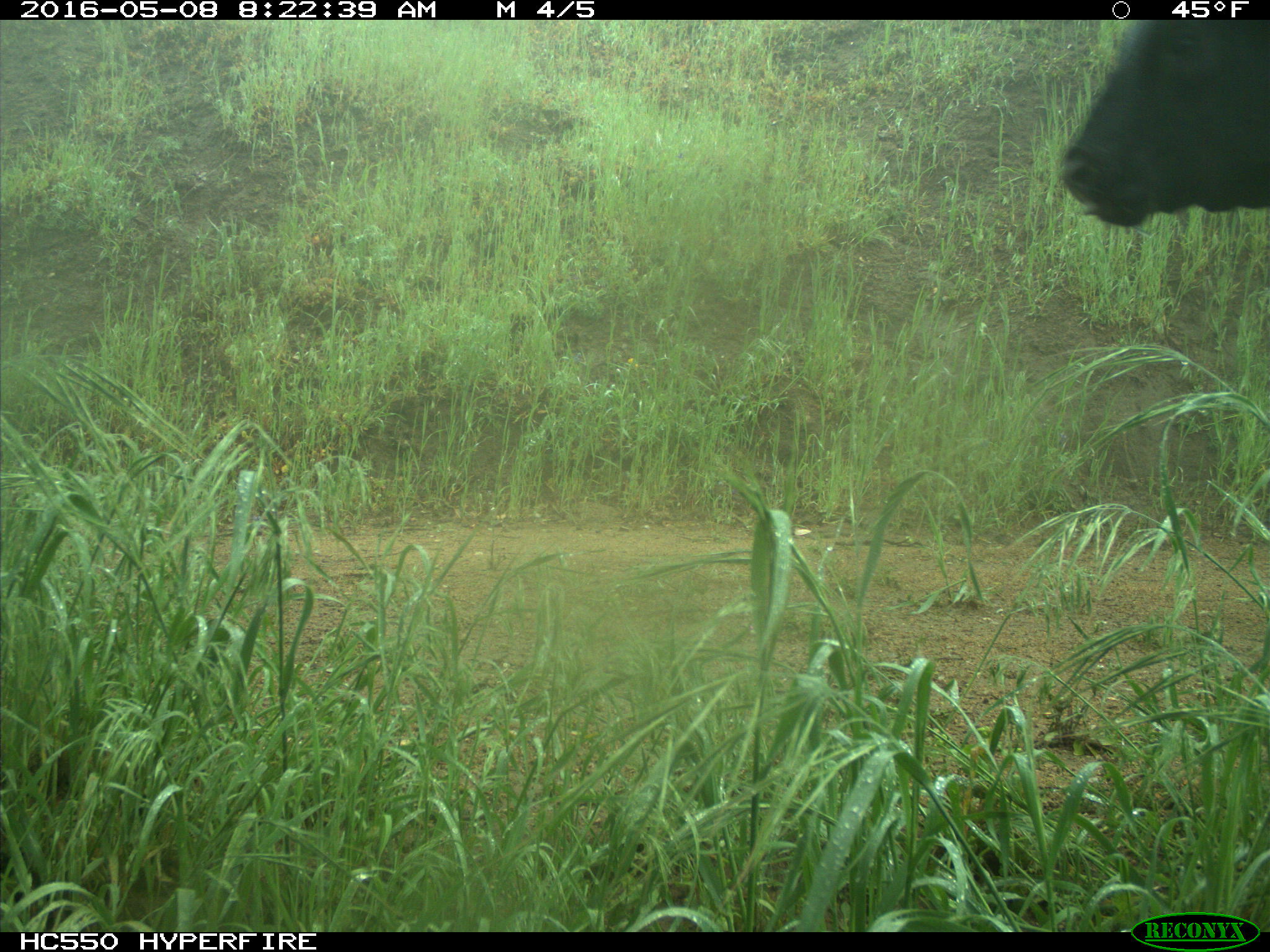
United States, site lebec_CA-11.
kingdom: Animalia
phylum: Chordata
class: Mammalia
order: Artiodactyla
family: Bovidae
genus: Bos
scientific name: Bos taurus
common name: domestic cow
Bos taurus (domestic cow).